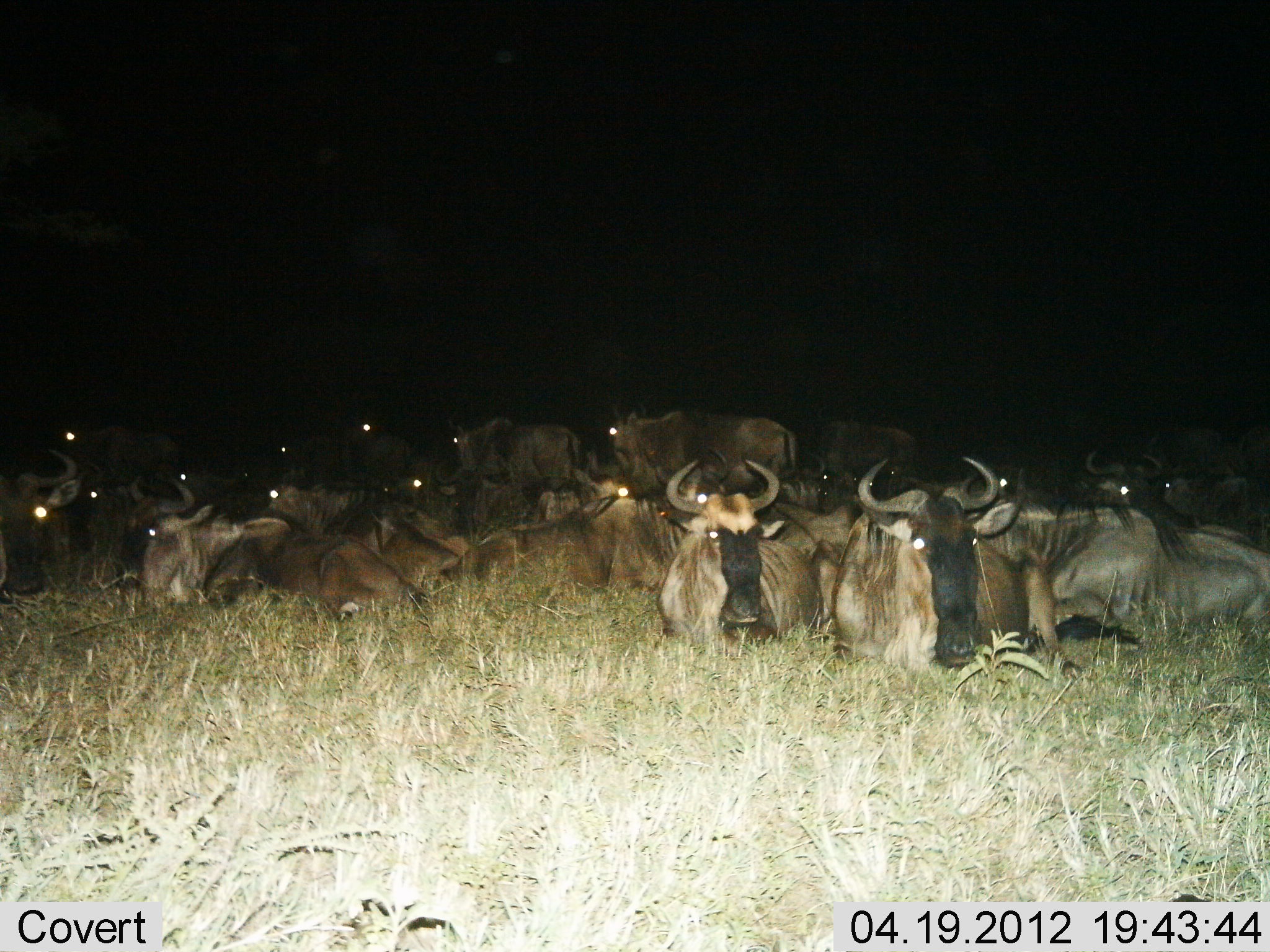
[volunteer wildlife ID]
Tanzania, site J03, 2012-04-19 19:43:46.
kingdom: Animalia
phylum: Chordata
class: Mammalia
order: Artiodactyla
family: Bovidae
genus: Connochaetes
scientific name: Connochaetes taurinus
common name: blue wildebeest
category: wildebeest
Wildebeest (blue wildebeest) (Connochaetes taurinus), count 11-50. Behavior (volunteer vote fractions): standing 33%, resting 100%, moving 0%, interacting 0%. Young present (vote fraction): 0%. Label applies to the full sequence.